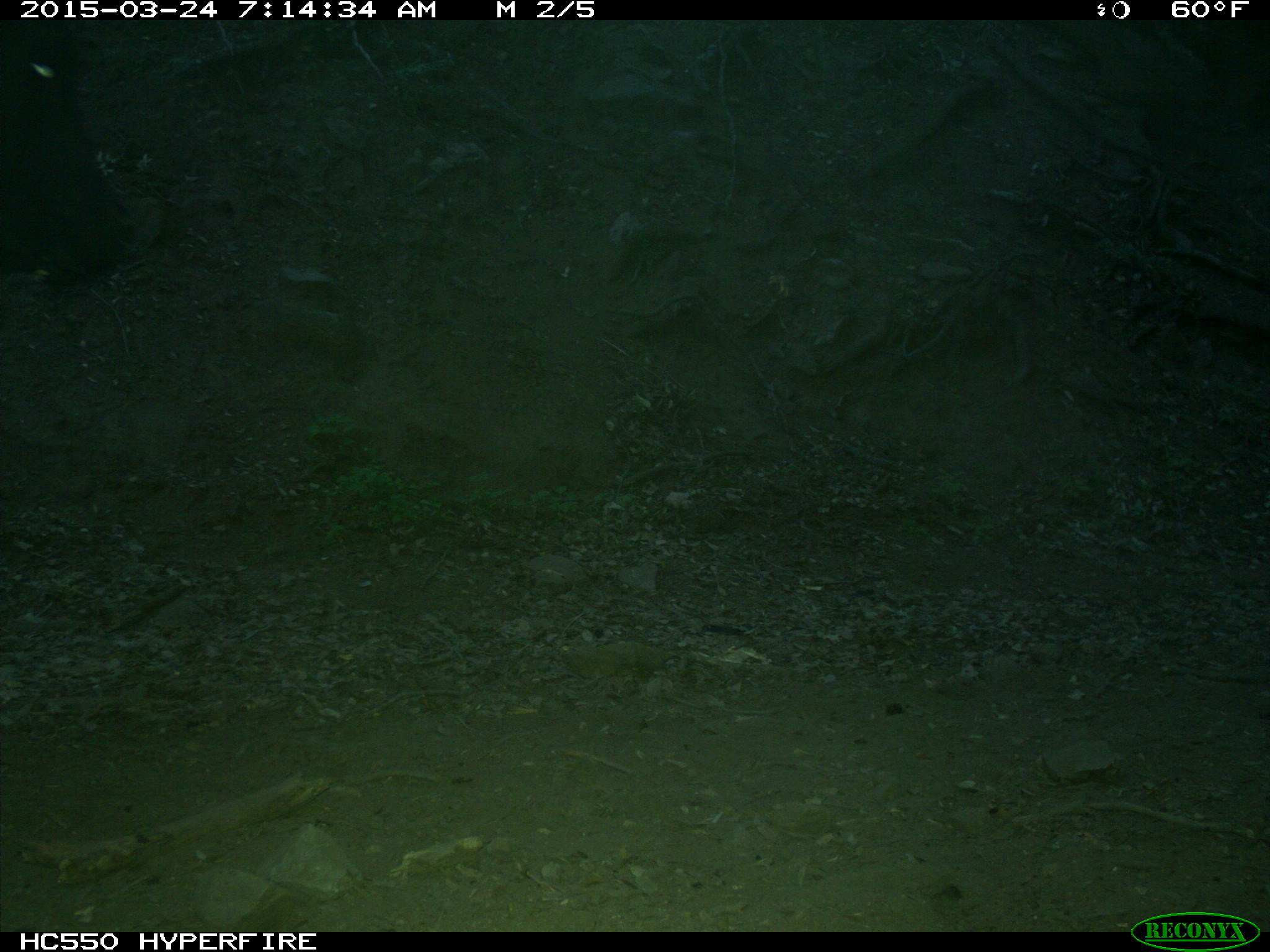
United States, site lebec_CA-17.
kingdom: Animalia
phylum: Chordata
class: Mammalia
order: Artiodactyla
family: Bovidae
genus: Bos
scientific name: Bos taurus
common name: domestic cow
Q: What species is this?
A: Bos taurus (domestic cow).